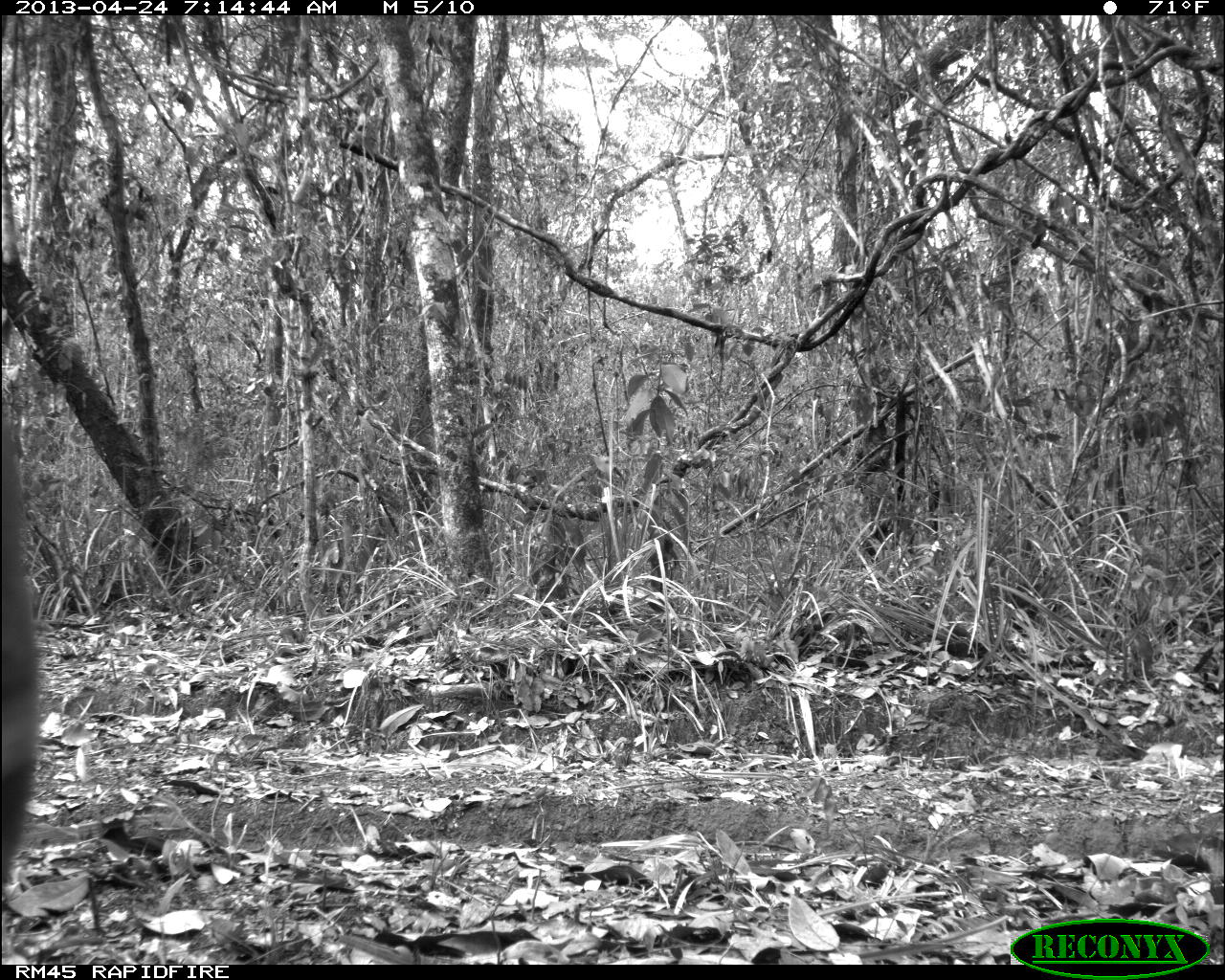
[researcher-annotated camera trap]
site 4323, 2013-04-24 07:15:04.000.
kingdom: Animalia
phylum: Chordata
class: Mammalia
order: Carnivora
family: Felidae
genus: Puma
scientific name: Puma concolor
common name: mountain lion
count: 1